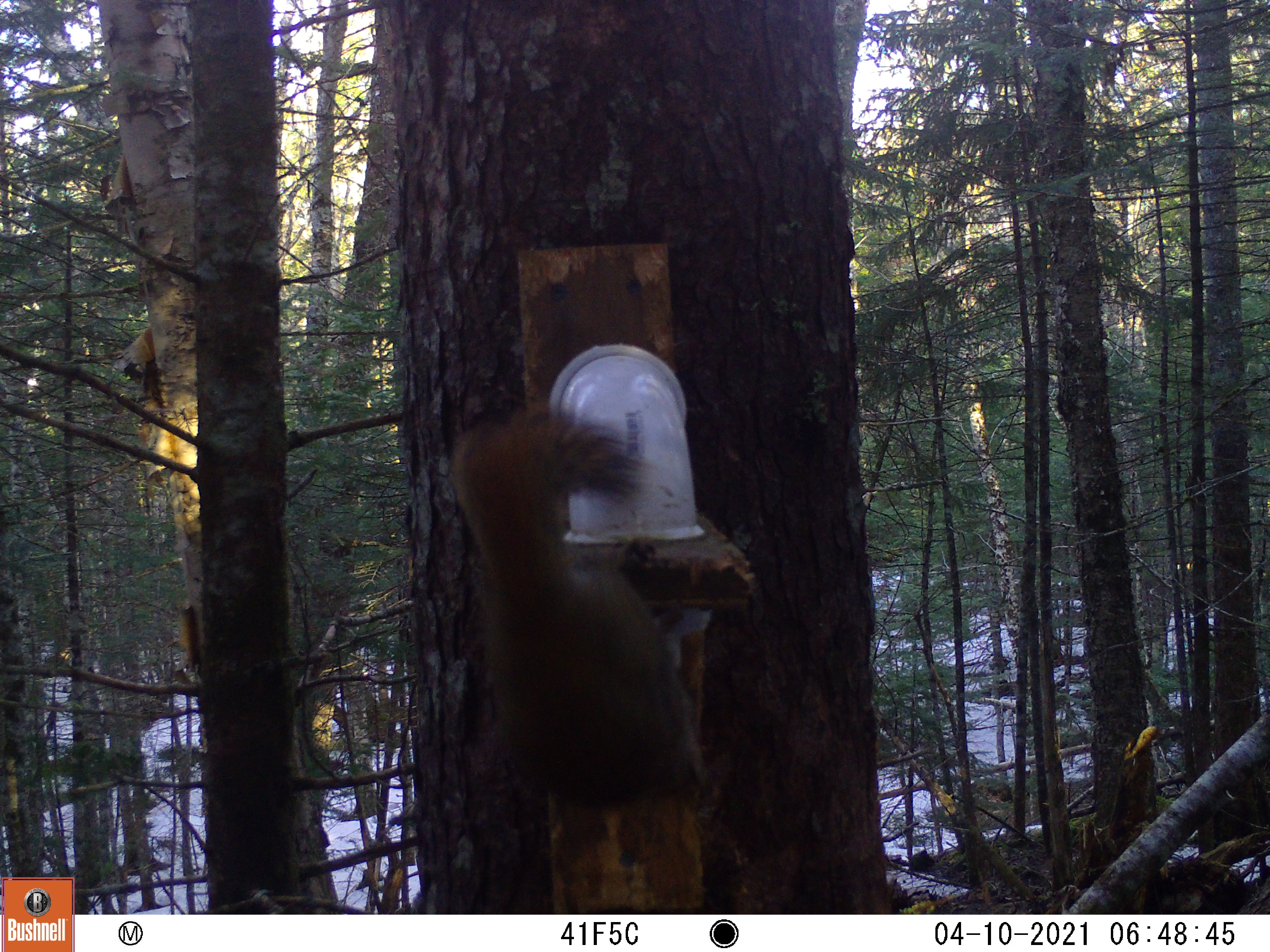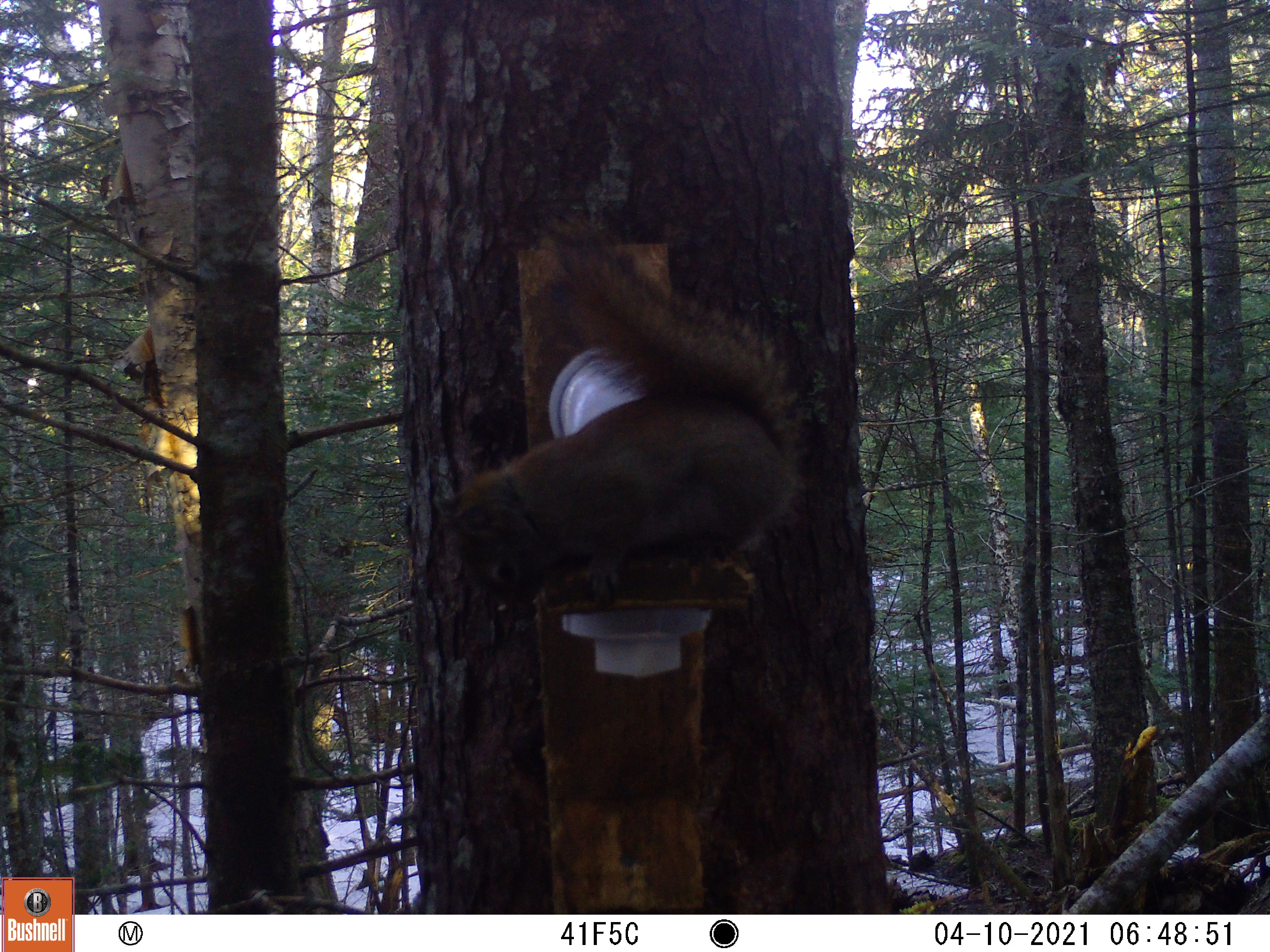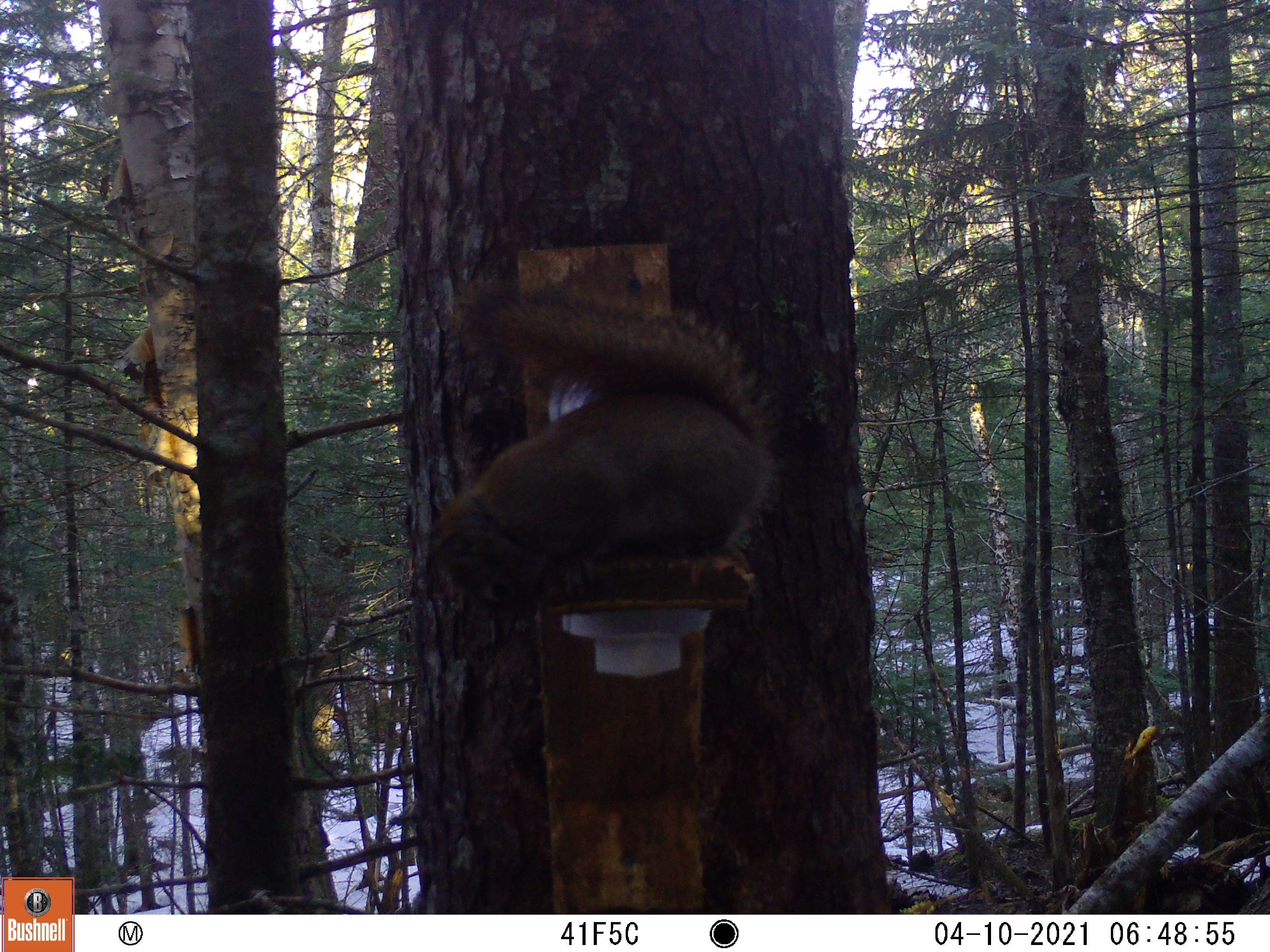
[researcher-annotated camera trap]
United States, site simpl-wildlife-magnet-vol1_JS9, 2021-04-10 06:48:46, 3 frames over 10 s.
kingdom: Animalia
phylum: Chordata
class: Mammalia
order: Rodentia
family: Sciuridae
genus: Tamiasciurus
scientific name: Tamiasciurus hudsonicus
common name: red squirrel